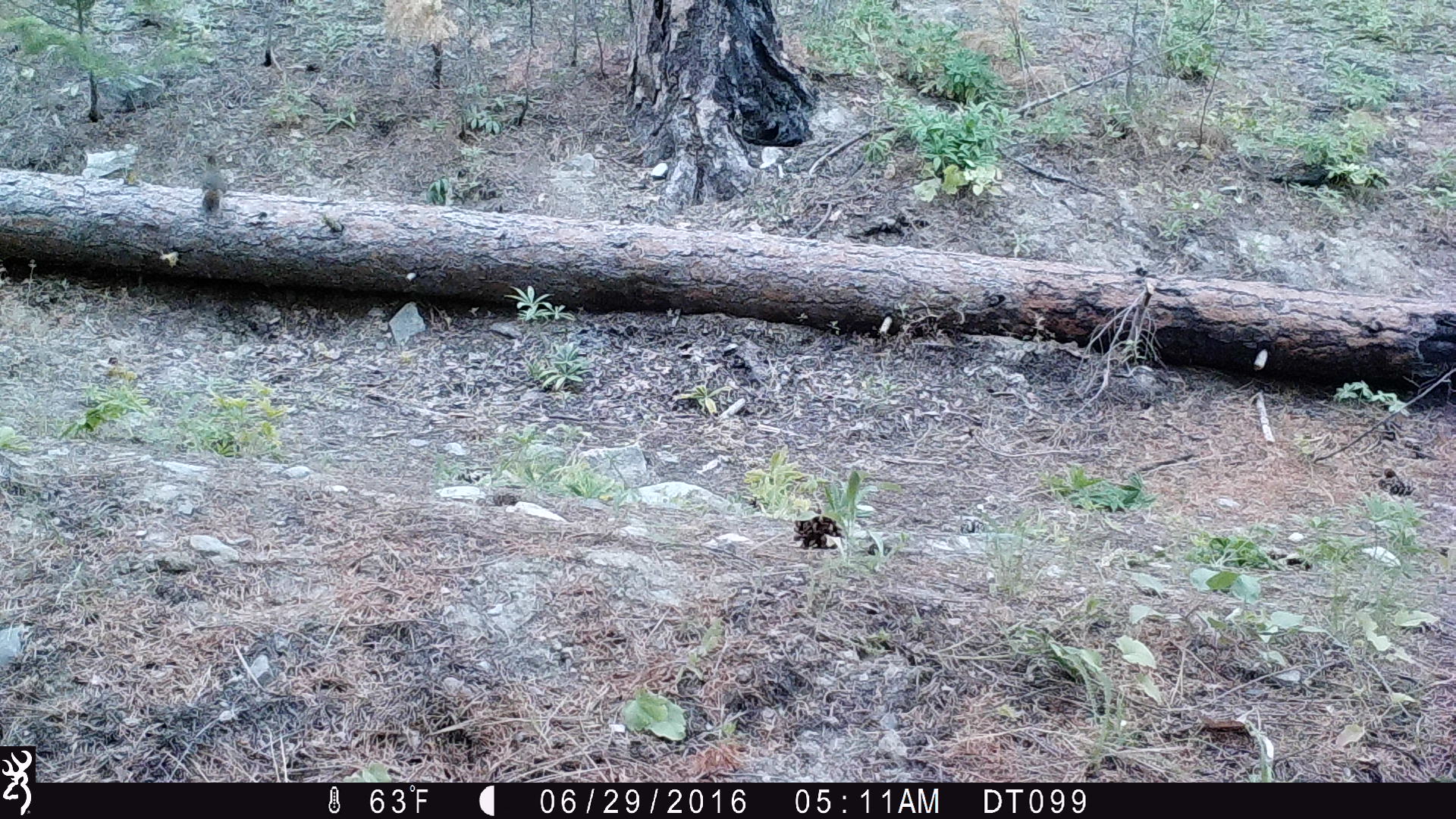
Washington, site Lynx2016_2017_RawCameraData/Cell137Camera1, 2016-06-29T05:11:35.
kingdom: Animalia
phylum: Chordata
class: Mammalia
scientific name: Mammalia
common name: small mammal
Small mammal (Mammalia). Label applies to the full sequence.